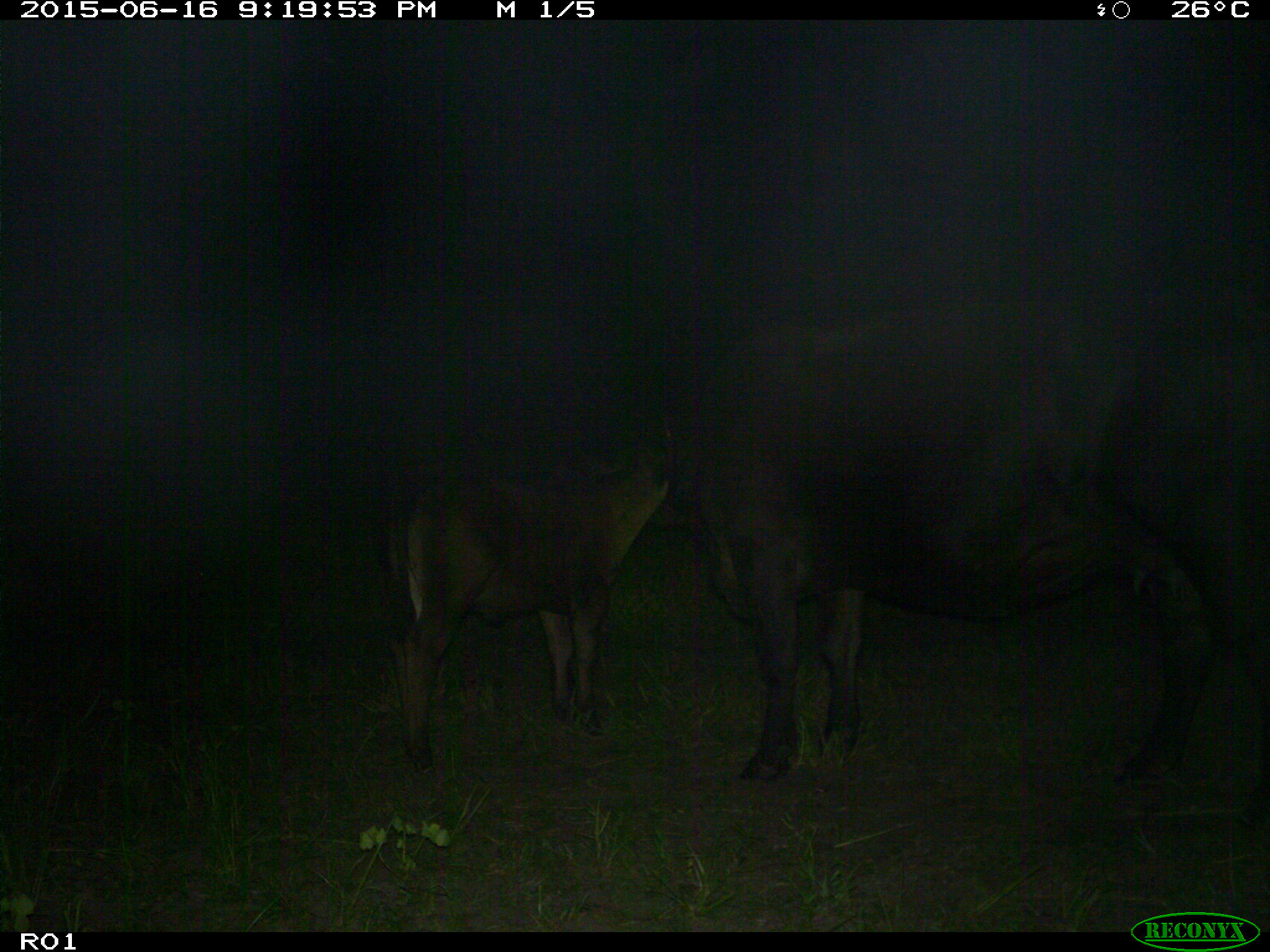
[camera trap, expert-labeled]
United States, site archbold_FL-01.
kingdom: Animalia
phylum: Chordata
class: Mammalia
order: Artiodactyla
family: Bovidae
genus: Bos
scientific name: Bos taurus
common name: domestic cow